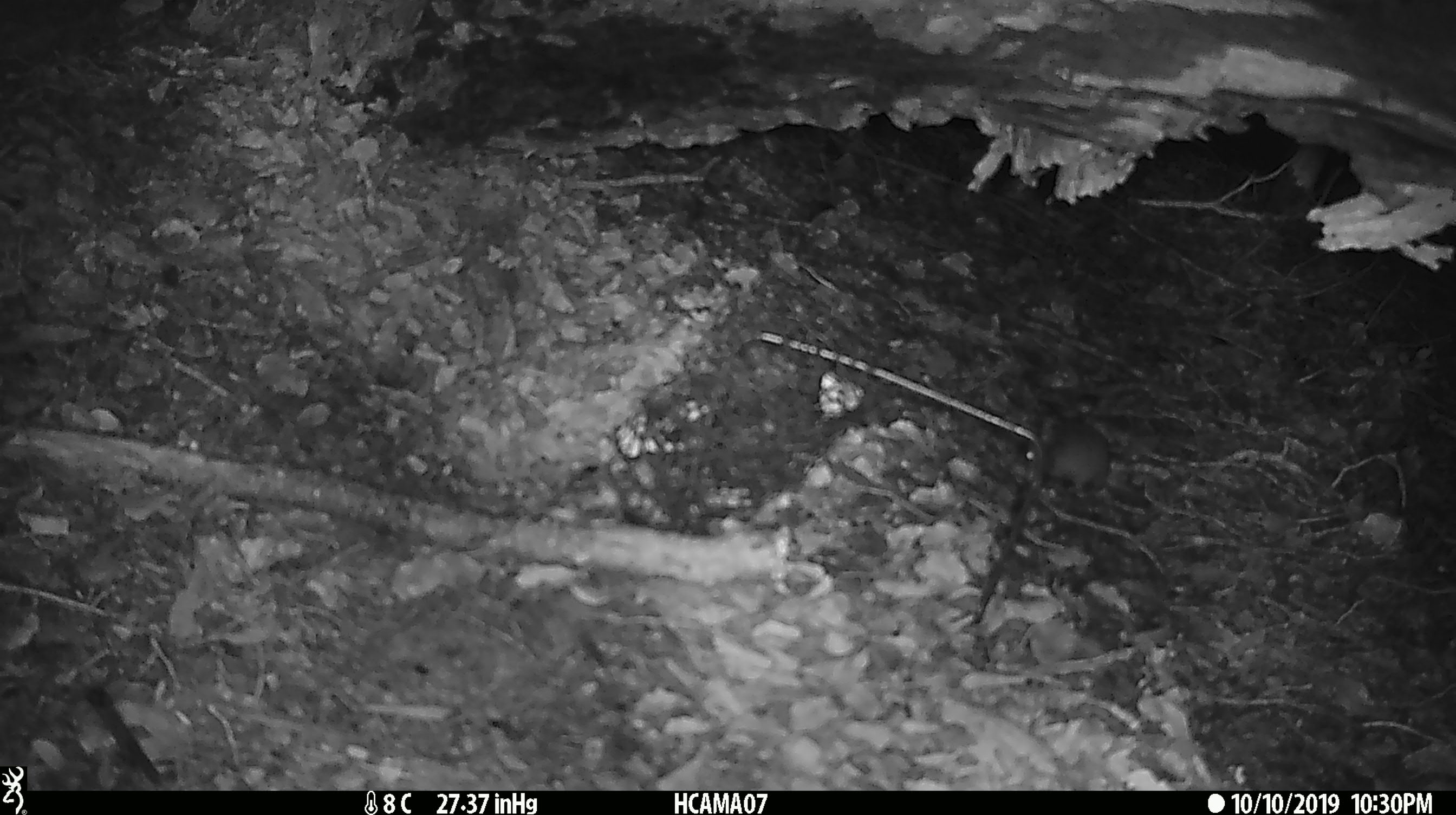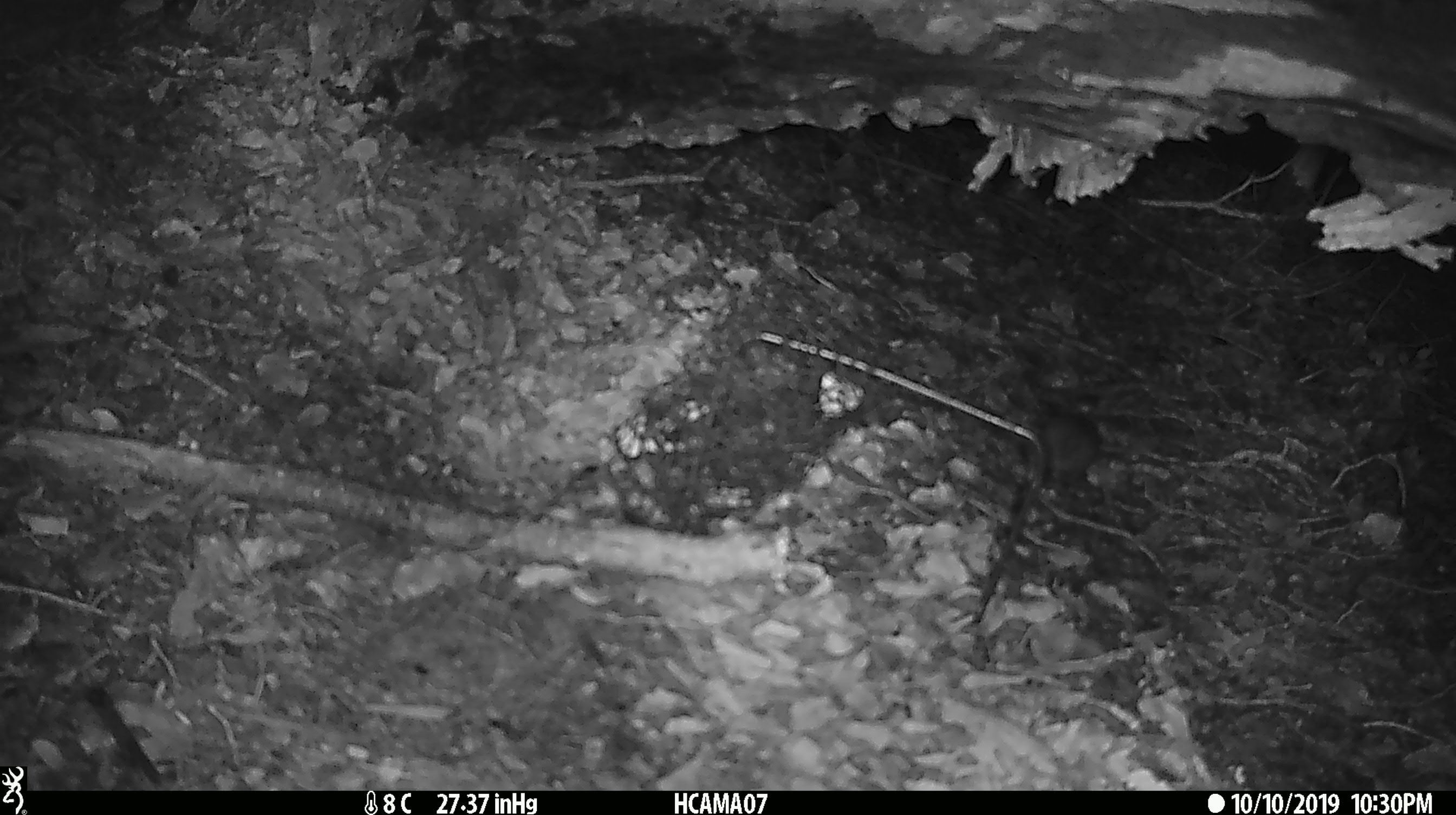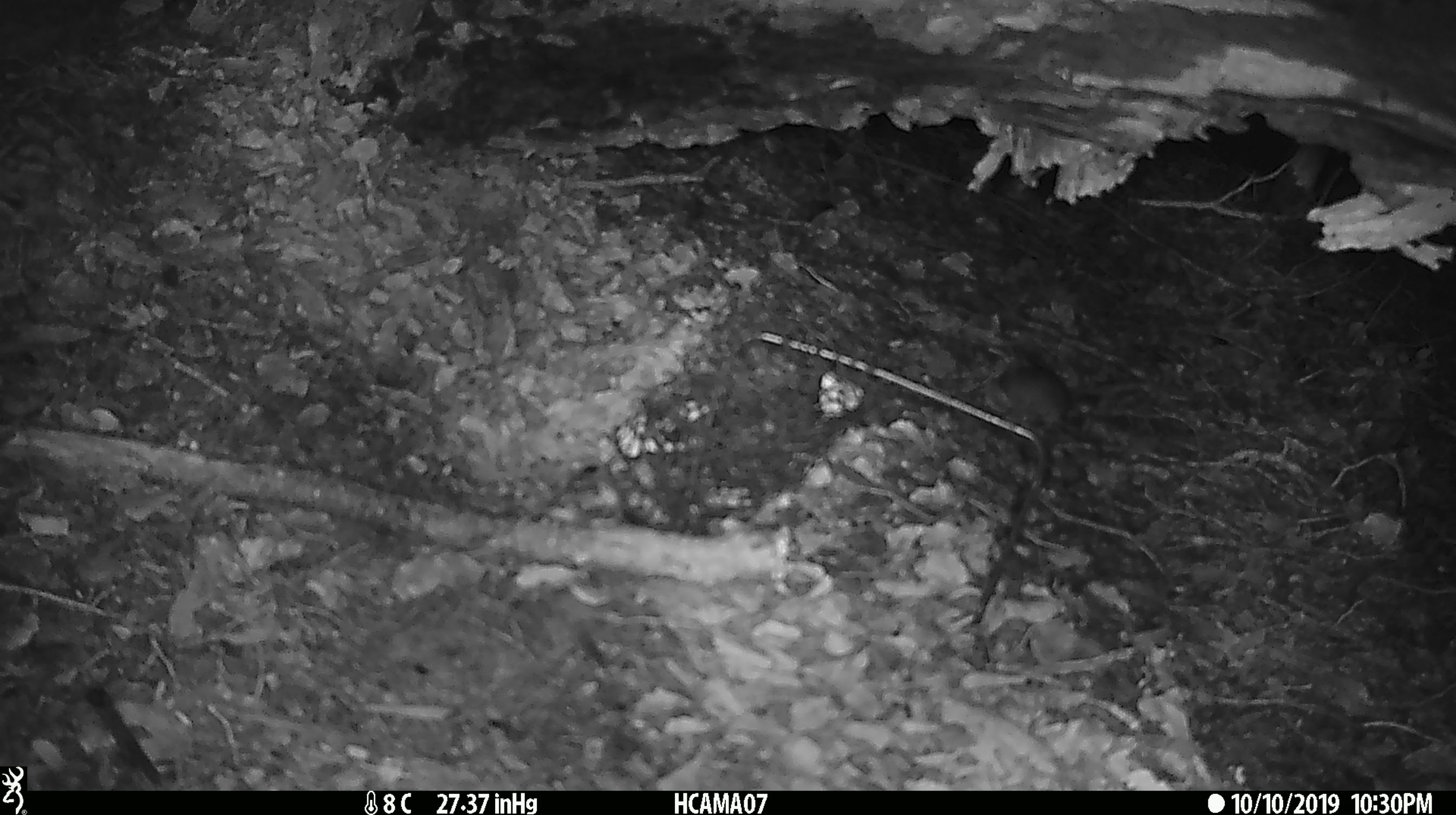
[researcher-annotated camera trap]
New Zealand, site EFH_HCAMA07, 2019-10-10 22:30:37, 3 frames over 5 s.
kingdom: Animalia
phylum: Chordata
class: Mammalia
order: Rodentia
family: Muridae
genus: Mus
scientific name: Mus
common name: mouse